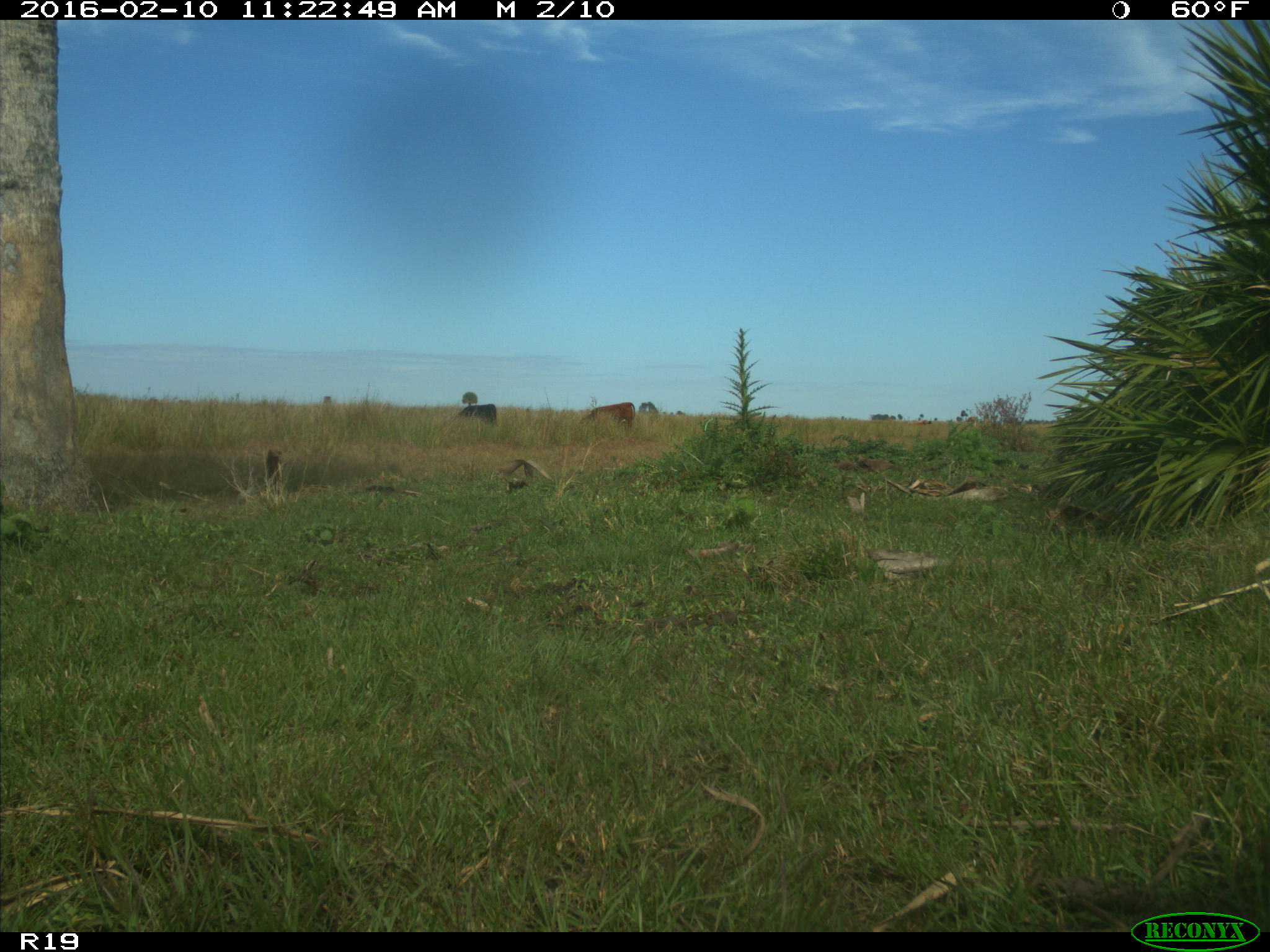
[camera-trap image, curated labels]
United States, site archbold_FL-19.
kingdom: Animalia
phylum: Chordata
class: Mammalia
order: Artiodactyla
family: Bovidae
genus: Bos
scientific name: Bos taurus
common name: domestic cow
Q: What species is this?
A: Bos taurus (domestic cow).